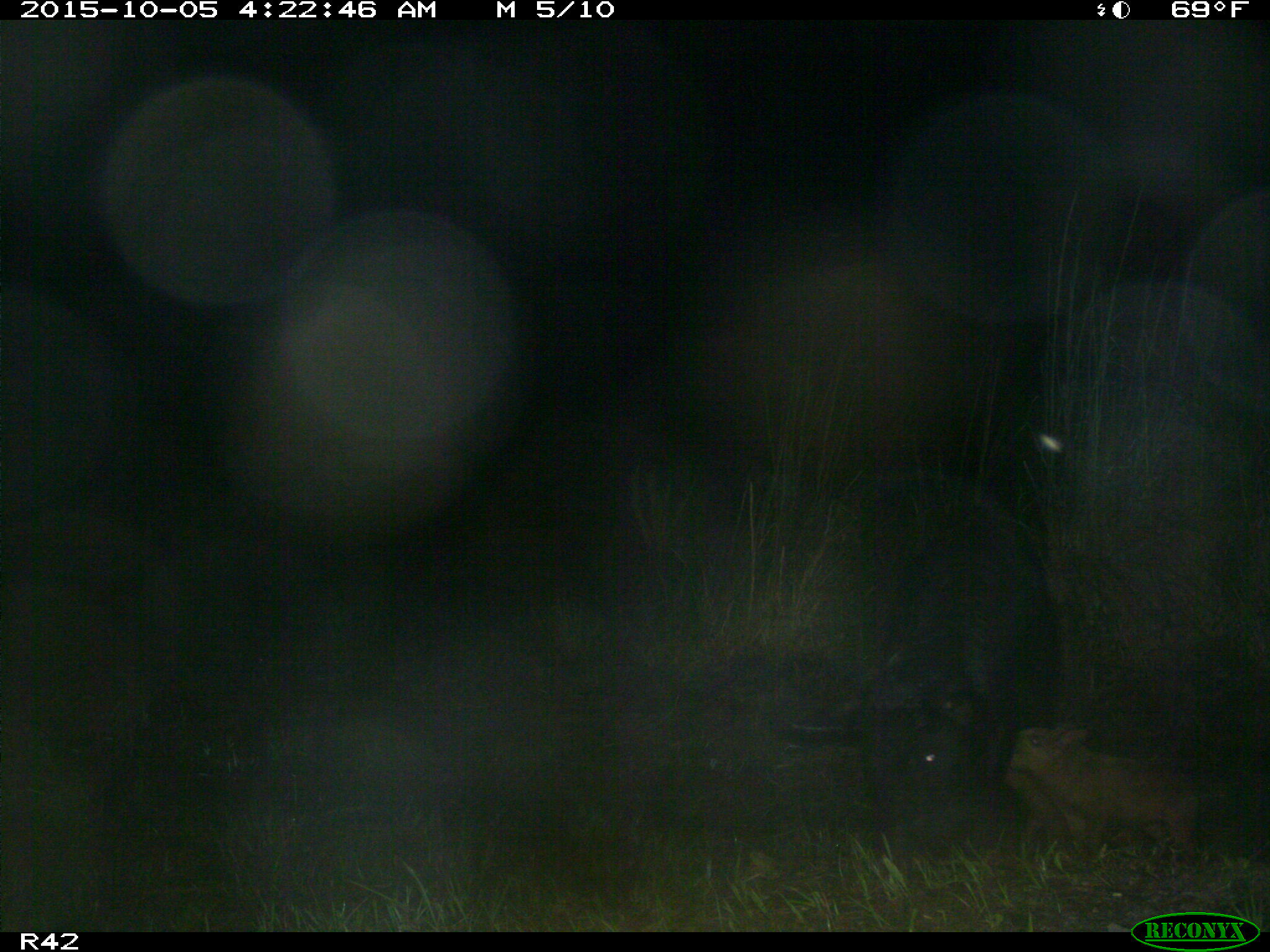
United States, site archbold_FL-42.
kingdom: Animalia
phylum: Chordata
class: Mammalia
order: Artiodactyla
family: Suidae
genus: Sus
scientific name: Sus scrofa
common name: wild boar